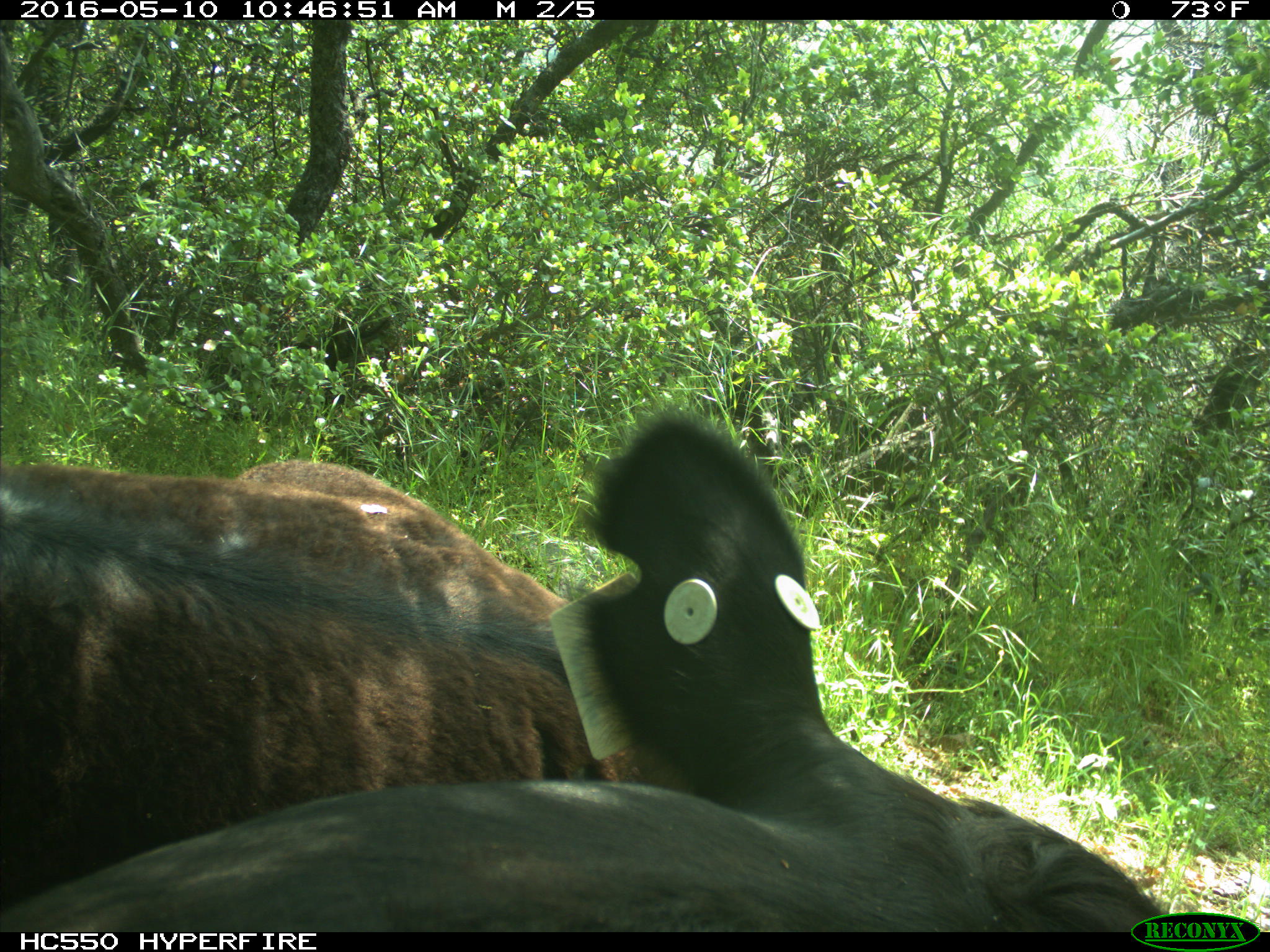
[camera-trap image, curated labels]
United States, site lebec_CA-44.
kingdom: Animalia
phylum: Chordata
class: Mammalia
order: Artiodactyla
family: Bovidae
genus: Bos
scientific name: Bos taurus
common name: domestic cow